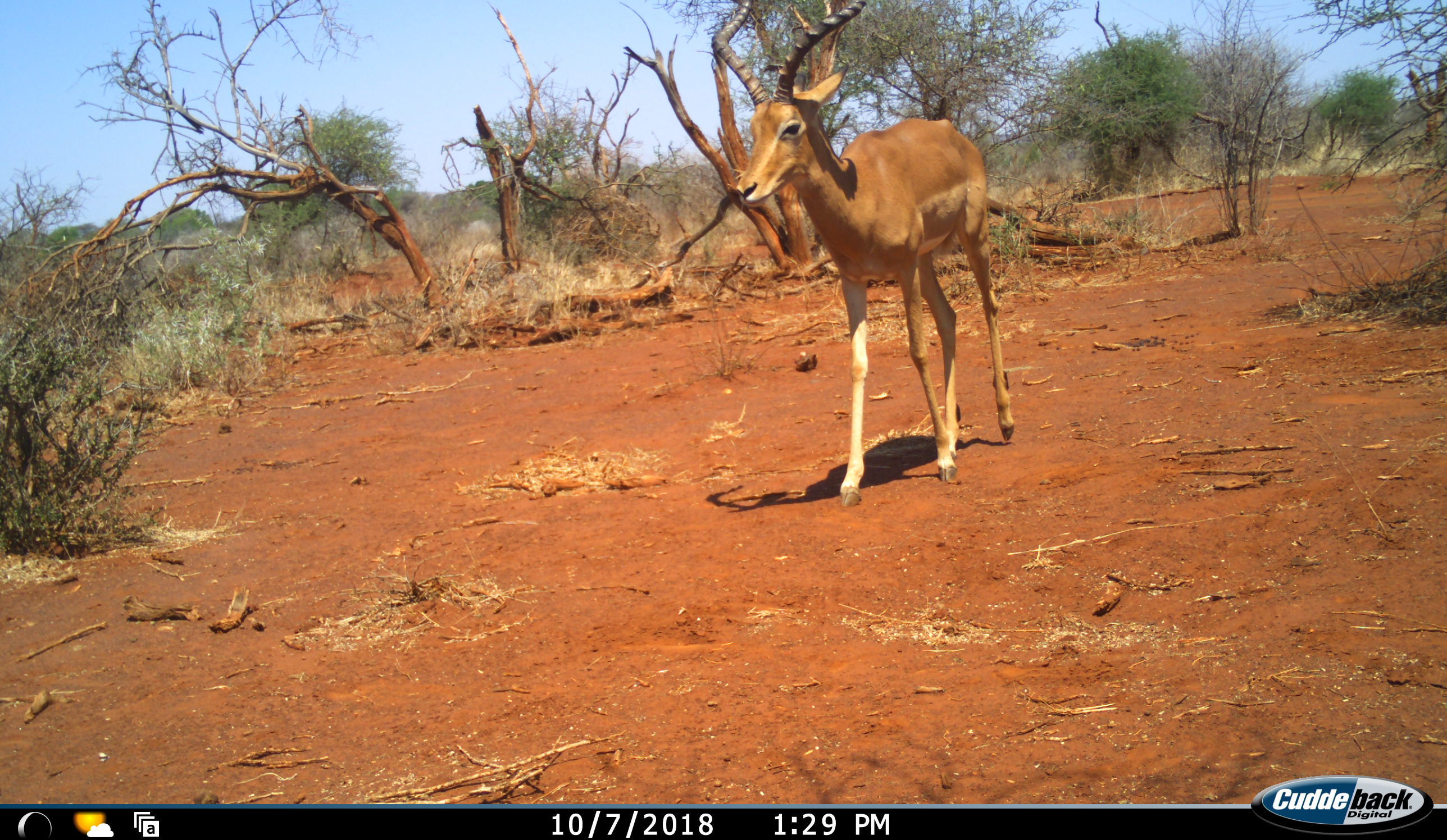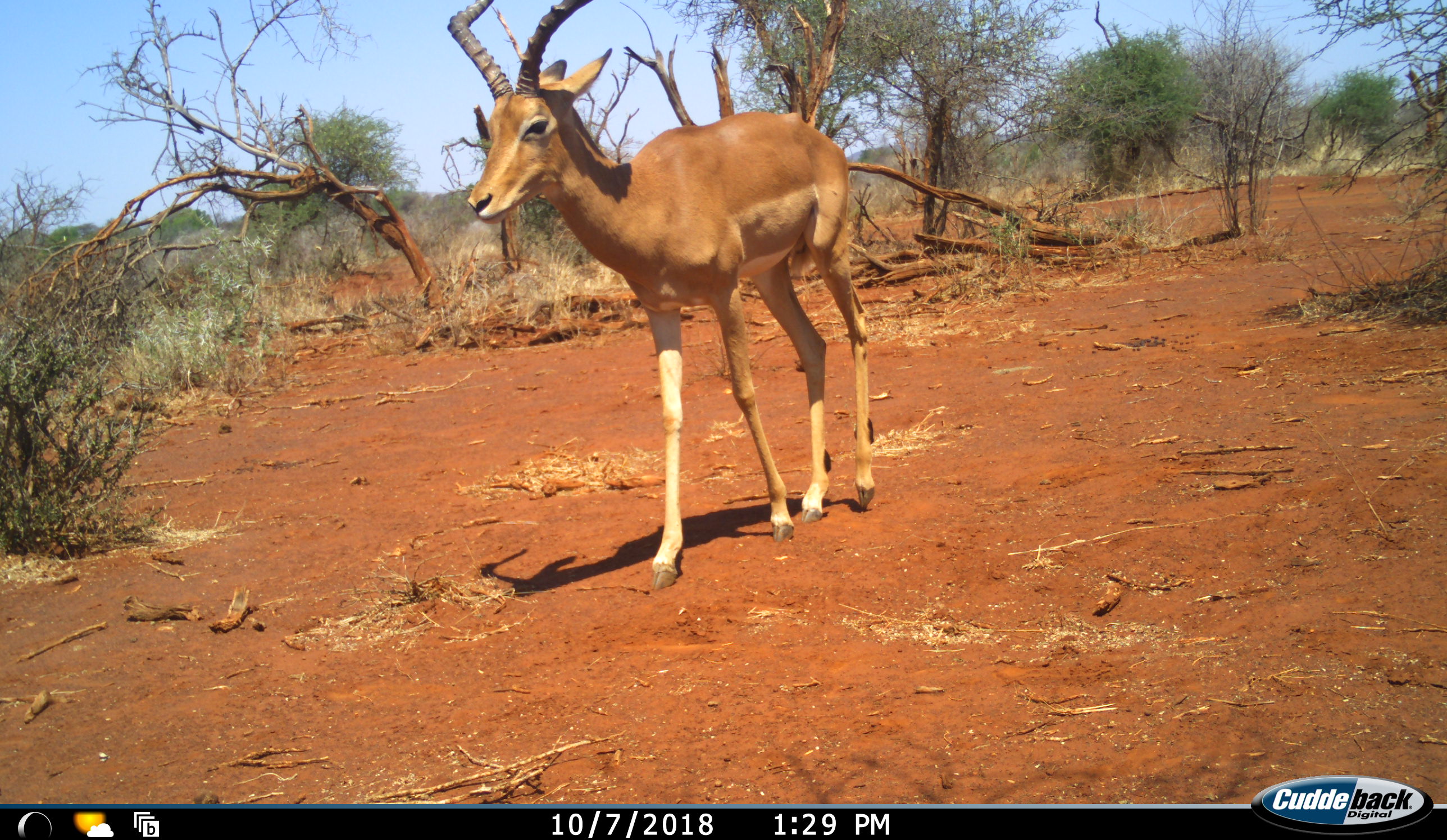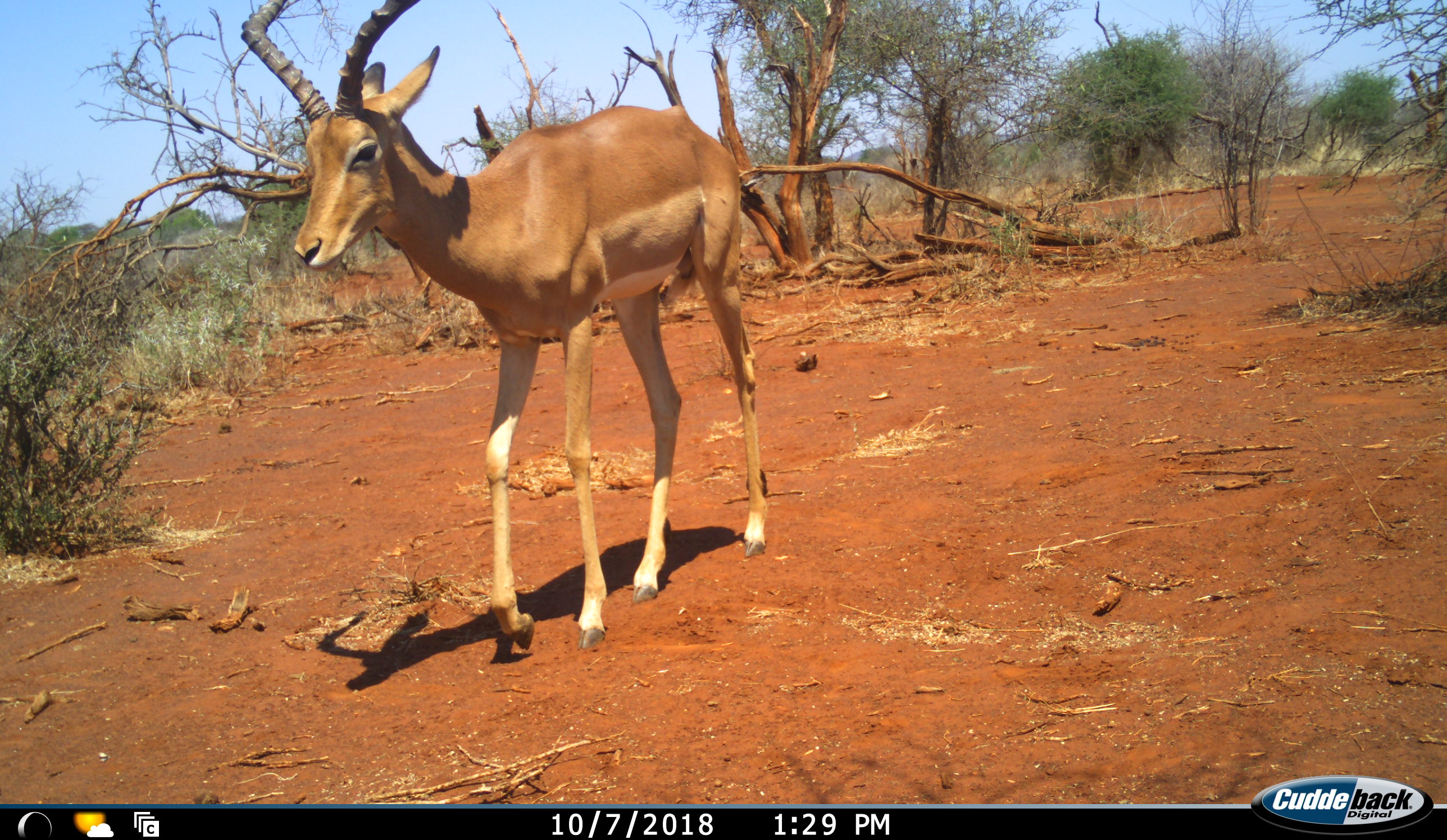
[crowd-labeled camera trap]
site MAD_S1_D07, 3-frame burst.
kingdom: Animalia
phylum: Chordata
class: Mammalia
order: Artiodactyla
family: Bovidae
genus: Aepyceros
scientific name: Aepyceros melampus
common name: impala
Impala (Aepyceros melampus), count 1. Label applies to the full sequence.